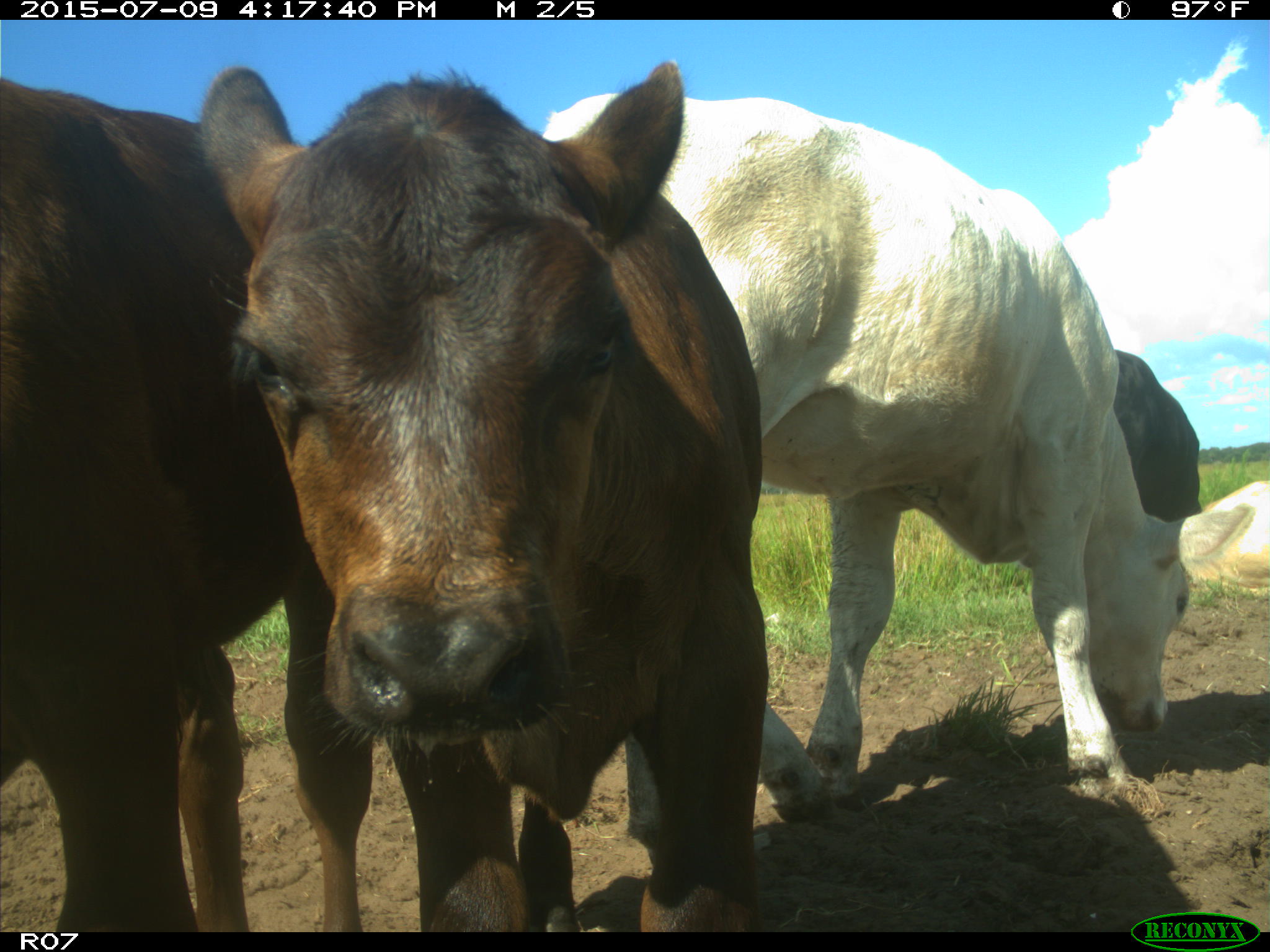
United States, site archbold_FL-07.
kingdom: Animalia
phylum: Chordata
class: Mammalia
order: Artiodactyla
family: Bovidae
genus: Bos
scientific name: Bos taurus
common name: domestic cow